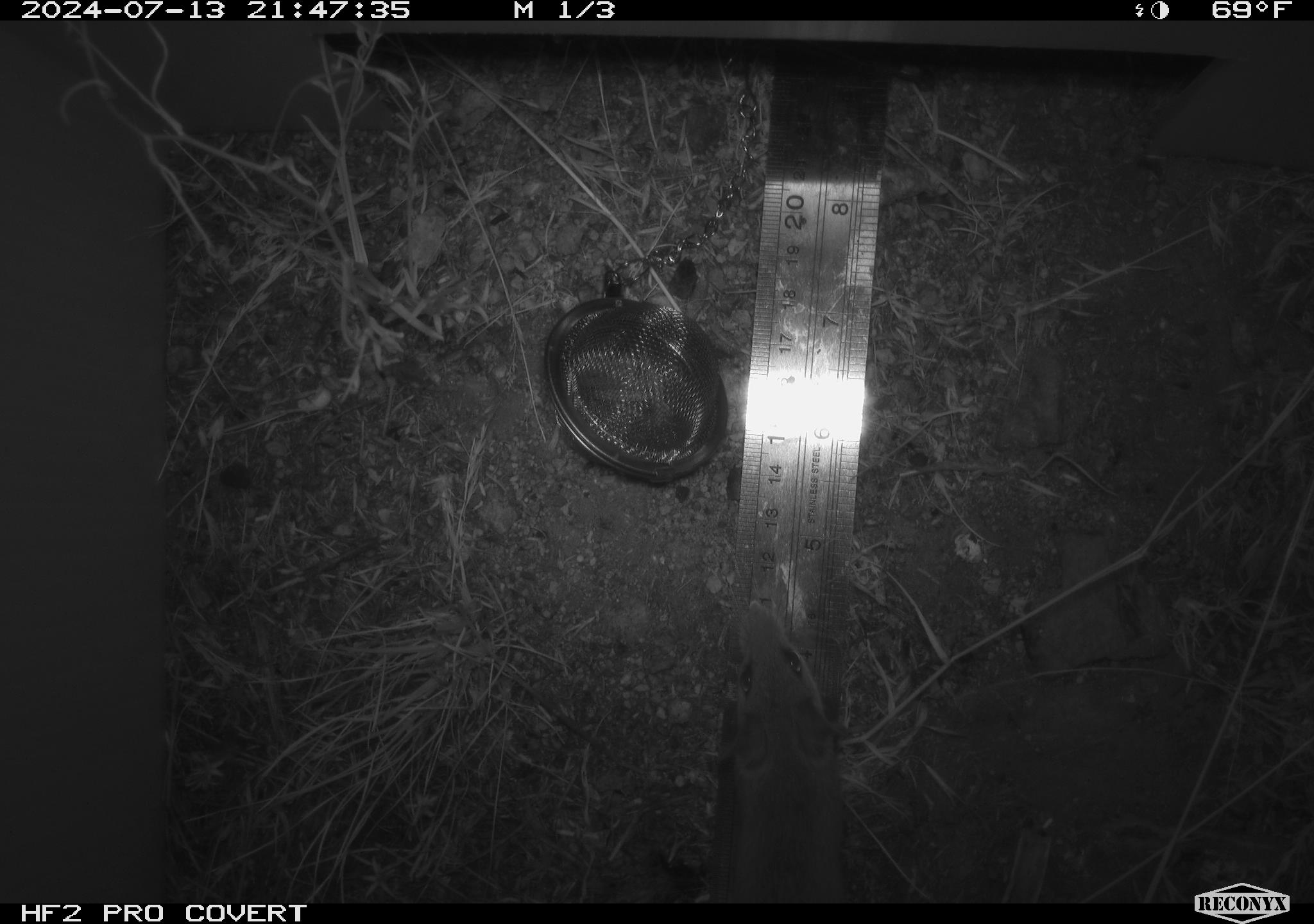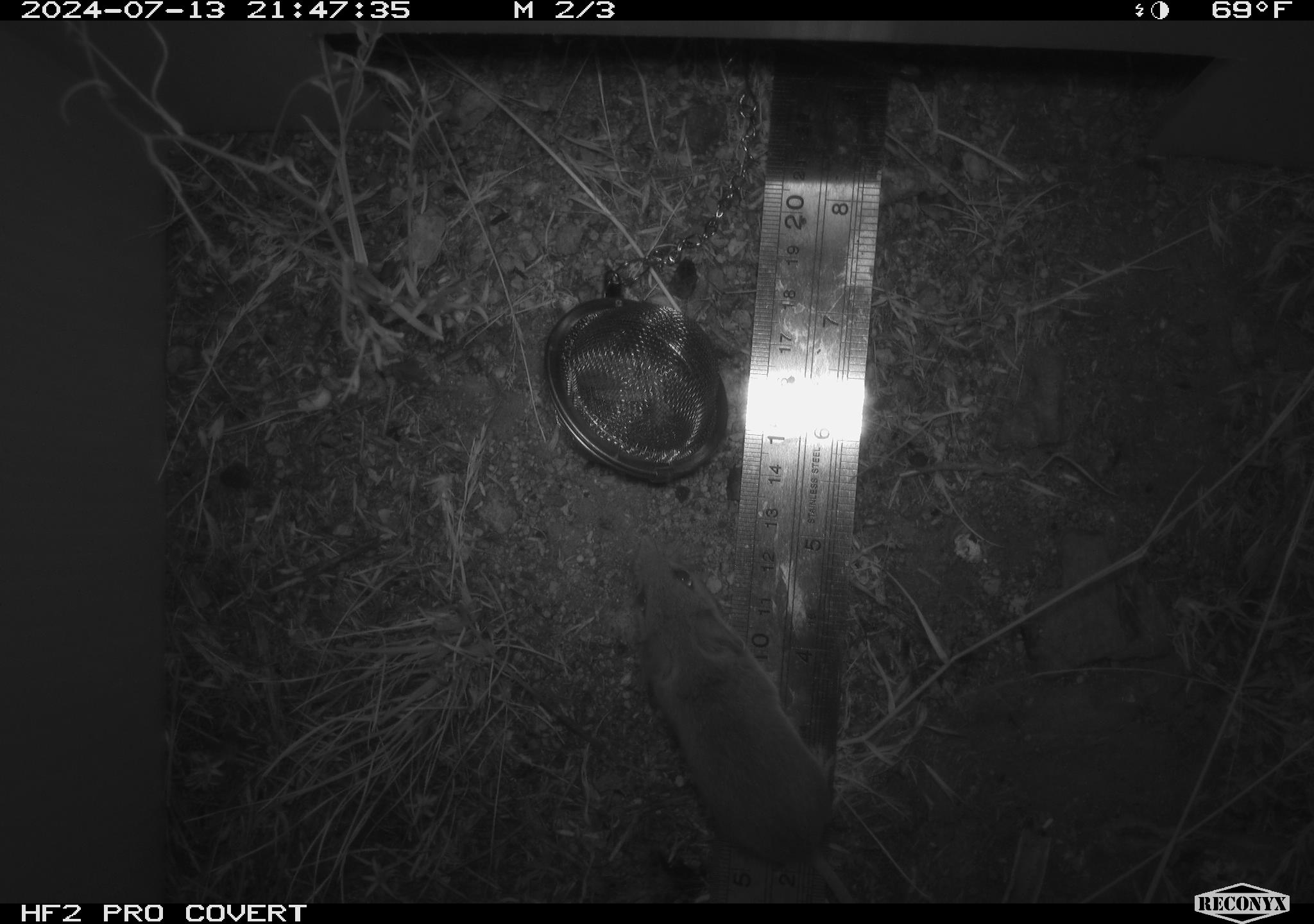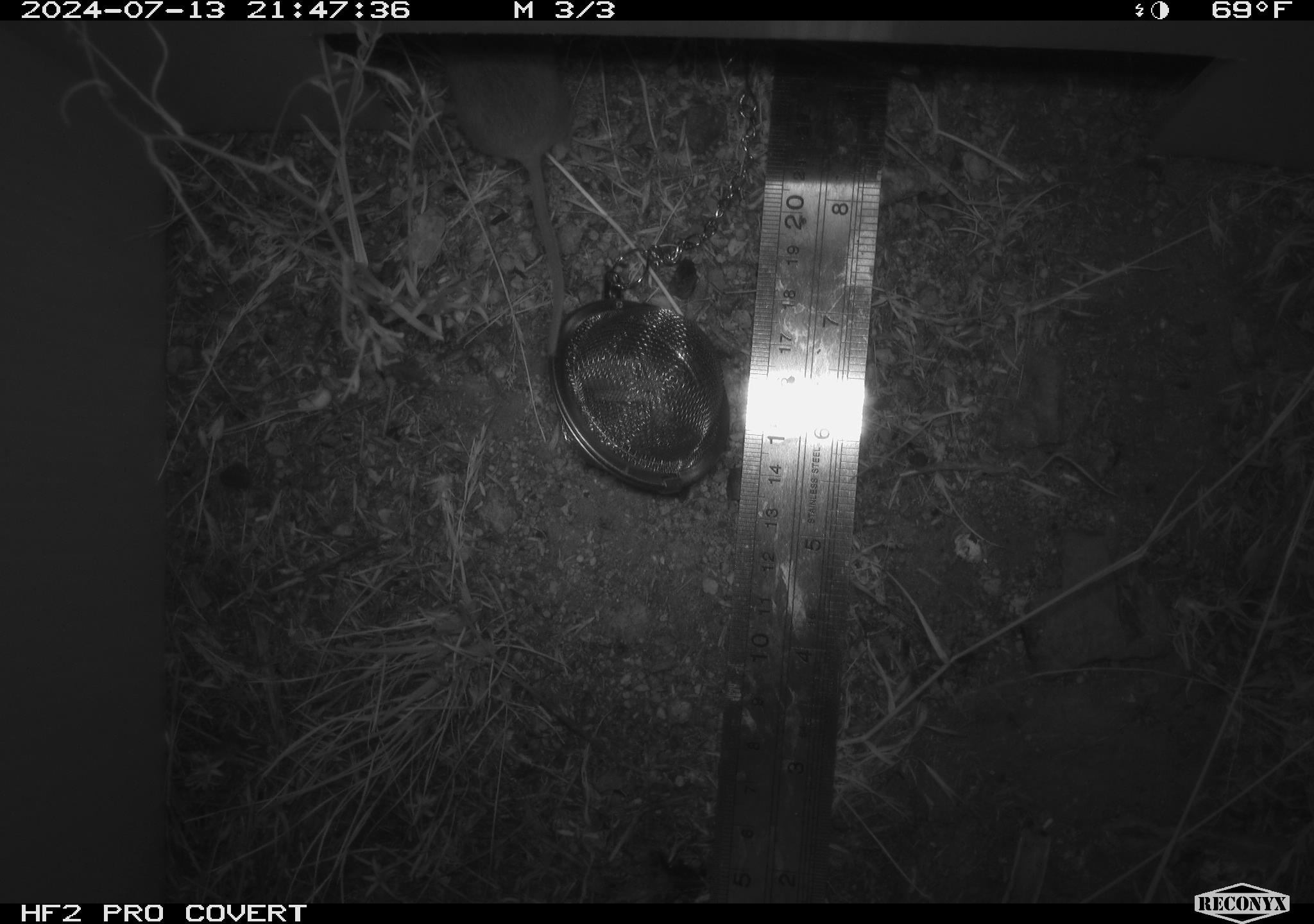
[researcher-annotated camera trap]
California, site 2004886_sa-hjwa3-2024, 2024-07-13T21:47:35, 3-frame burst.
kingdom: Animalia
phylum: Chordata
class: Mammalia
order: Rodentia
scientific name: Rodentia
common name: rodent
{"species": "rodent (Rodentia)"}